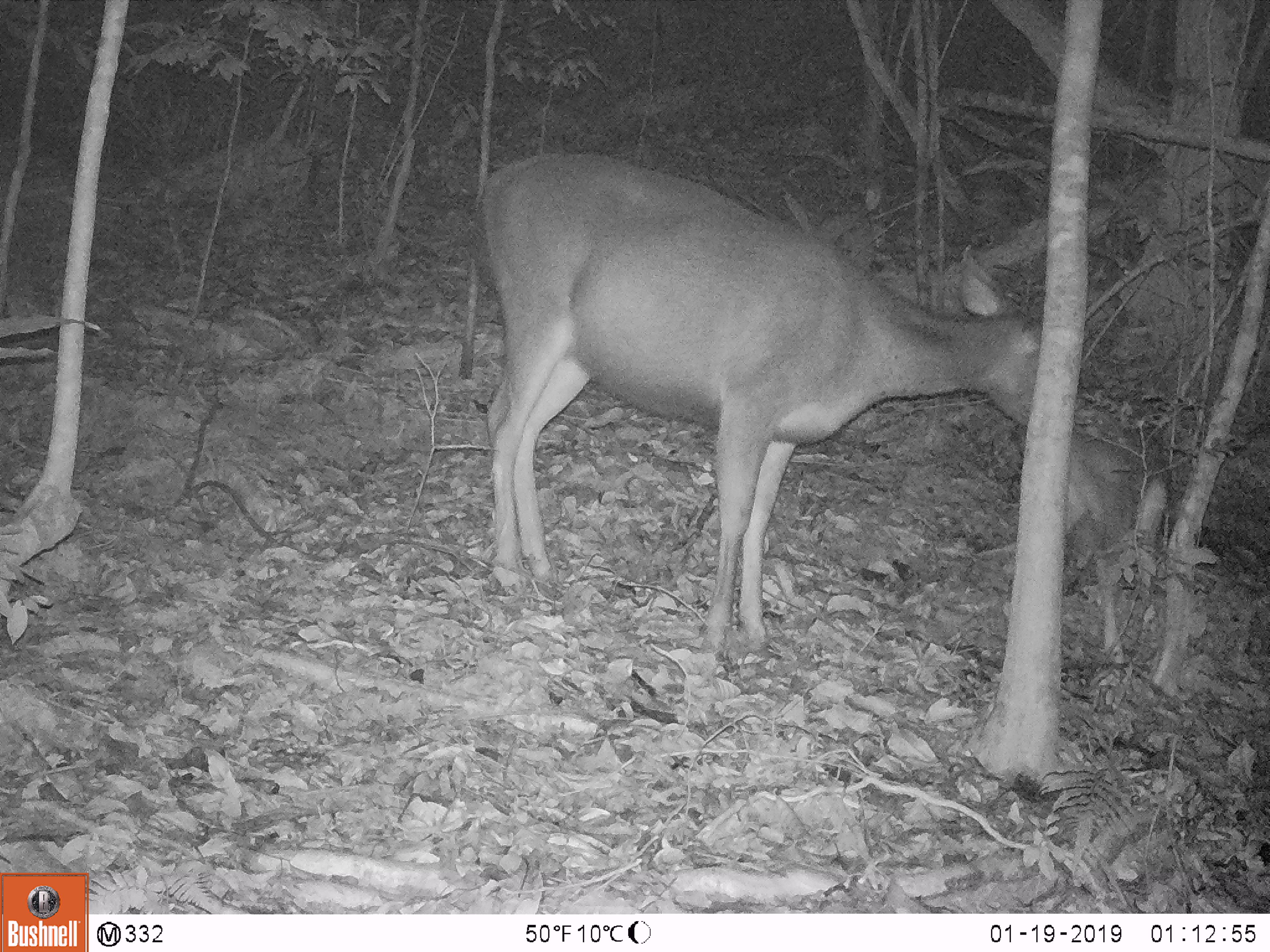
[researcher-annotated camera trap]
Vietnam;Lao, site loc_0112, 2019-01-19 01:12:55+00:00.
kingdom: Animalia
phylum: Chordata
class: Mammalia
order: Artiodactyla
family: Cervidae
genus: Rusa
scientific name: Rusa unicolor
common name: sambar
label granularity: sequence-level